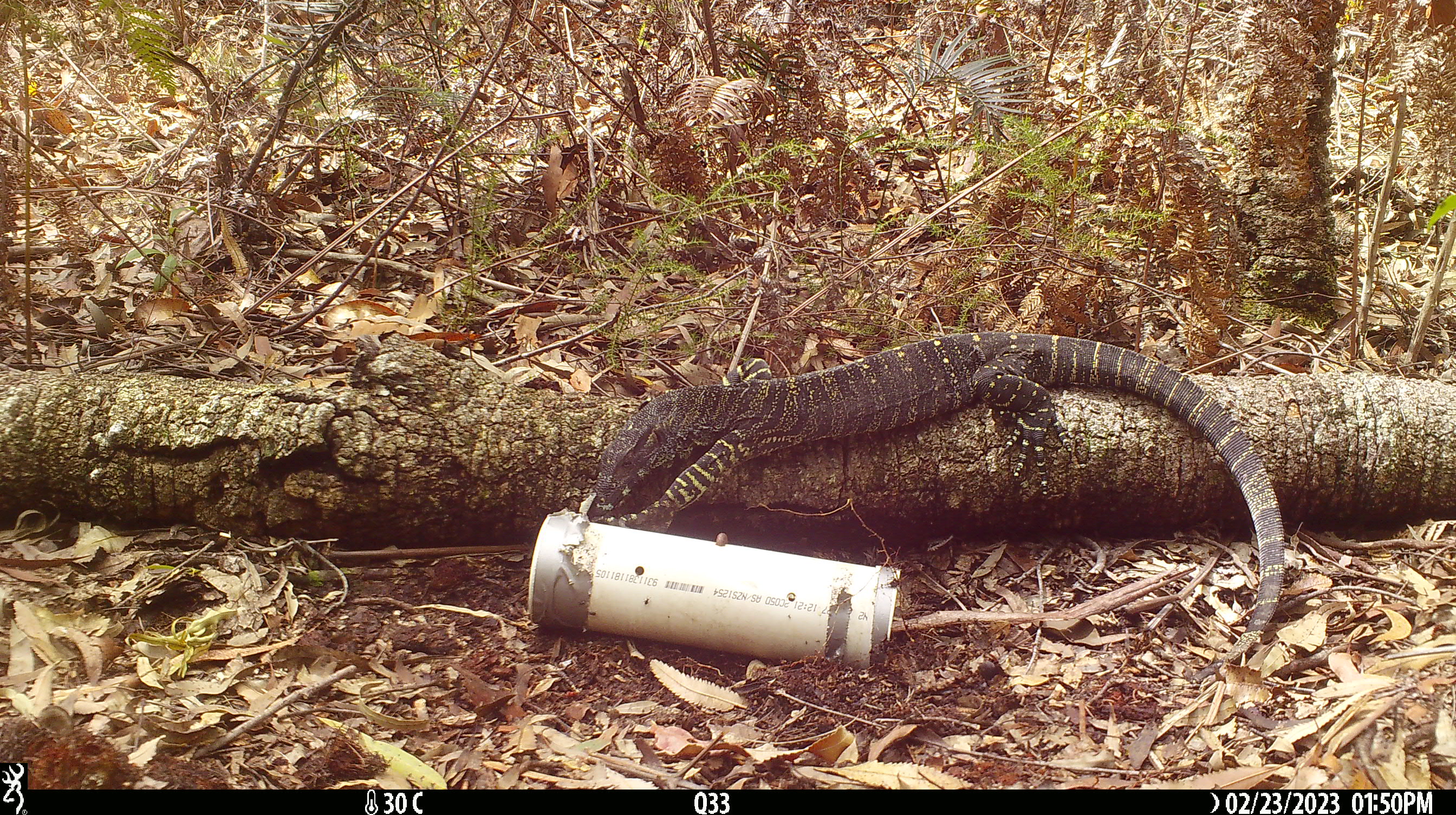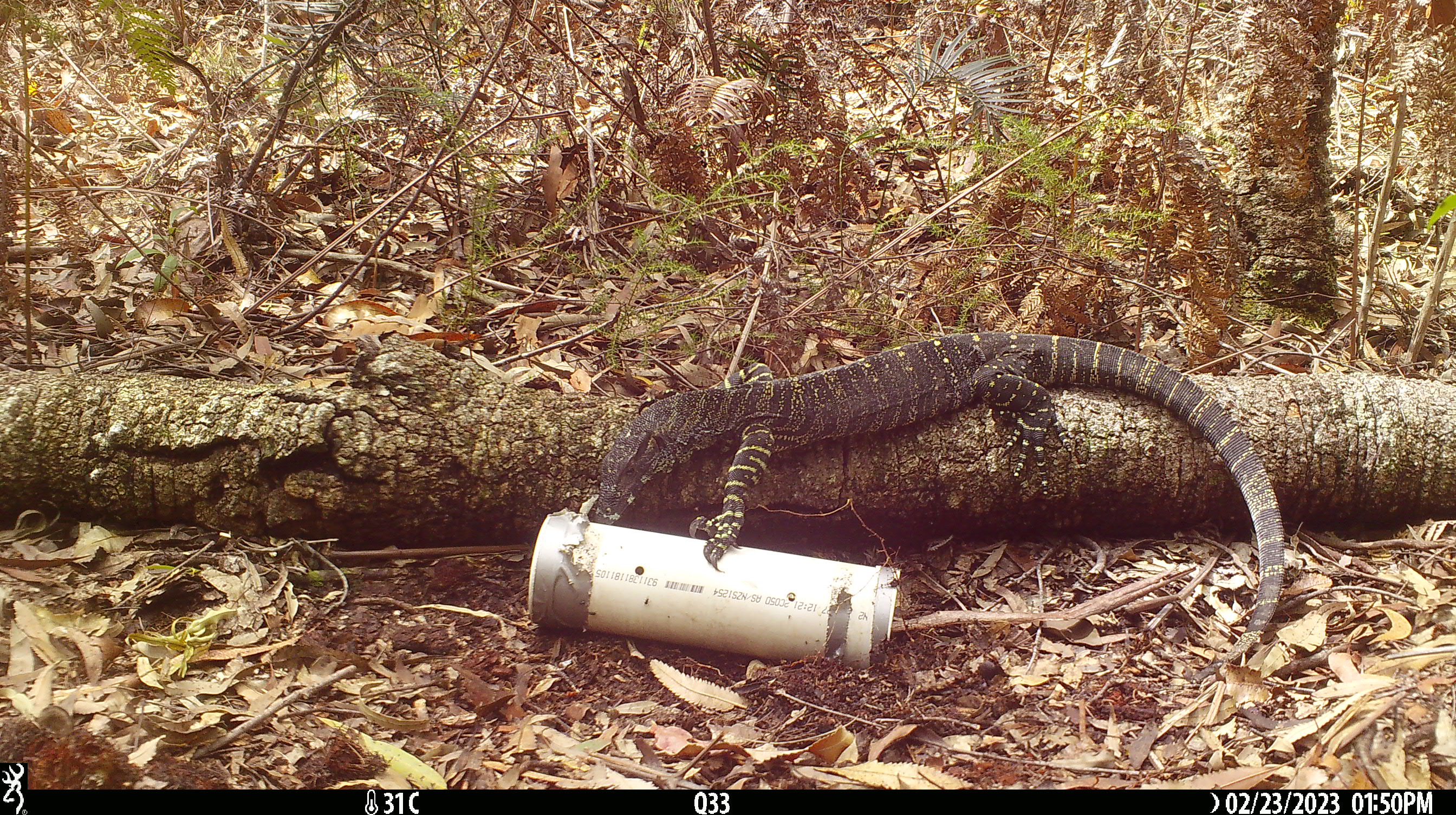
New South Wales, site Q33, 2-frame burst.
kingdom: Animalia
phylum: Chordata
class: Reptilia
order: Squamata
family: Varanidae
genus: Varanus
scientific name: Varanus varius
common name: lace monitor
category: goanna